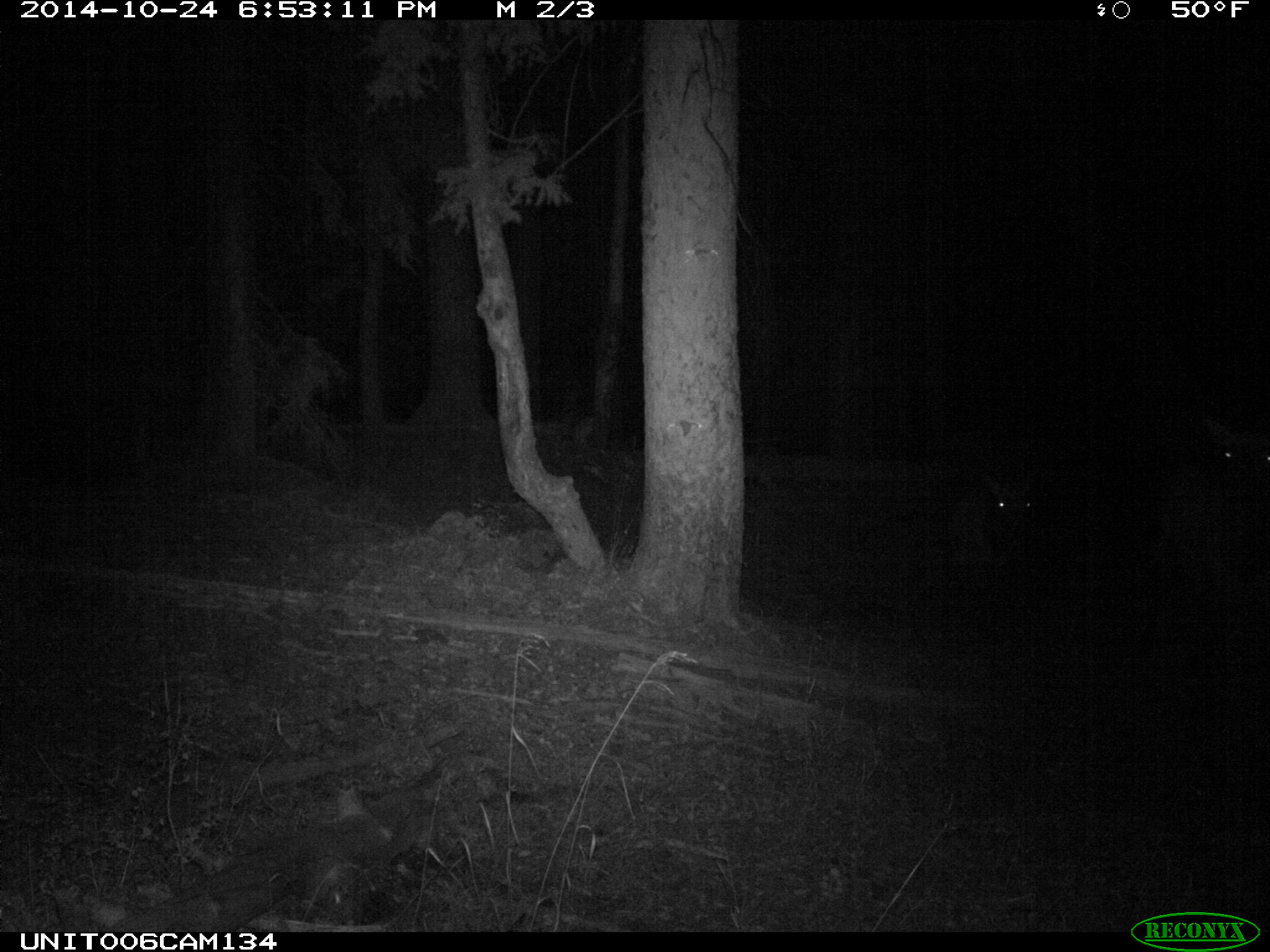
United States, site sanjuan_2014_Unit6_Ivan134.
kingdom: Animalia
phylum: Chordata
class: Mammalia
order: Artiodactyla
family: Cervidae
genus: Cervus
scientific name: Cervus elaphus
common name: red deer